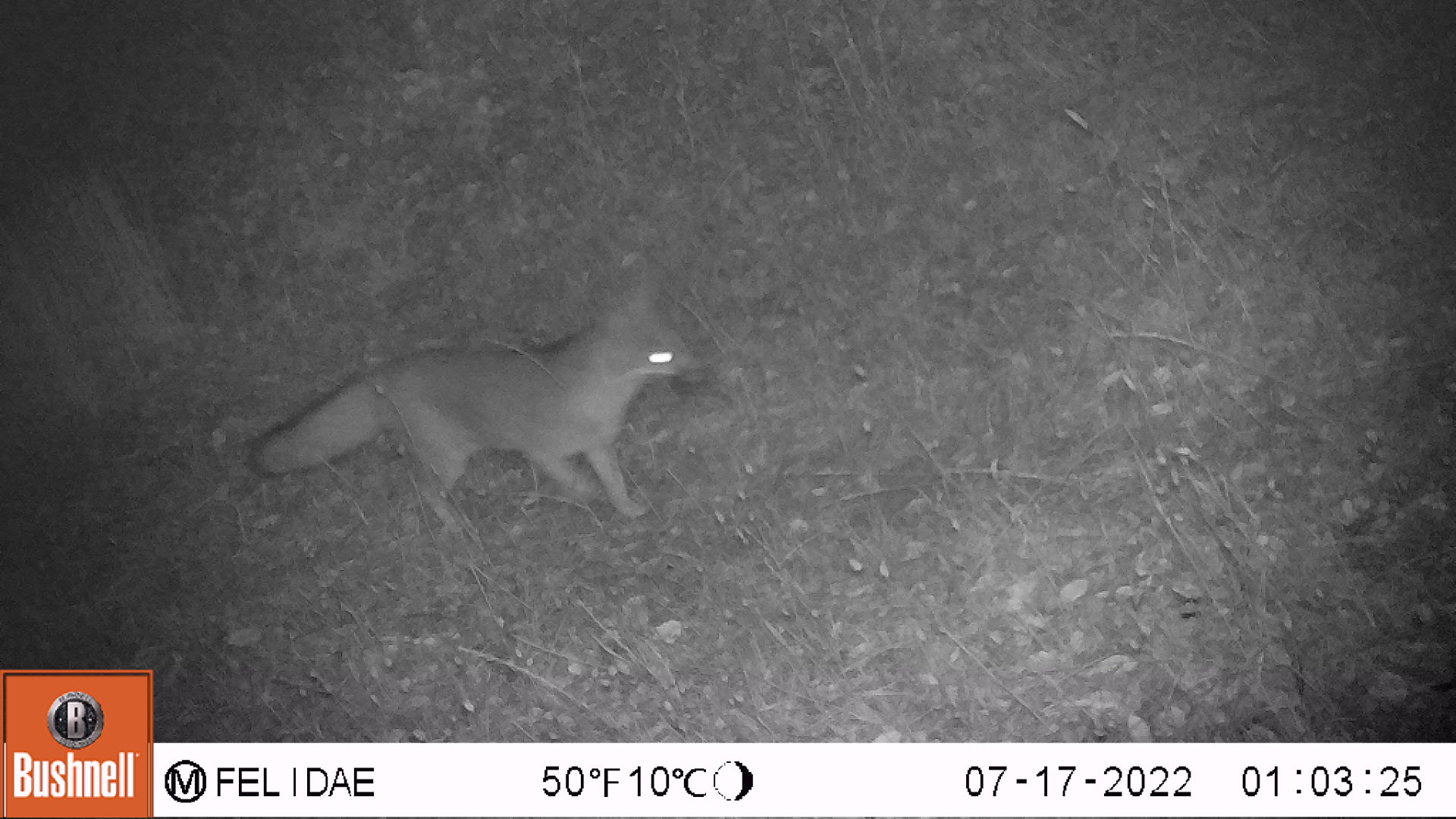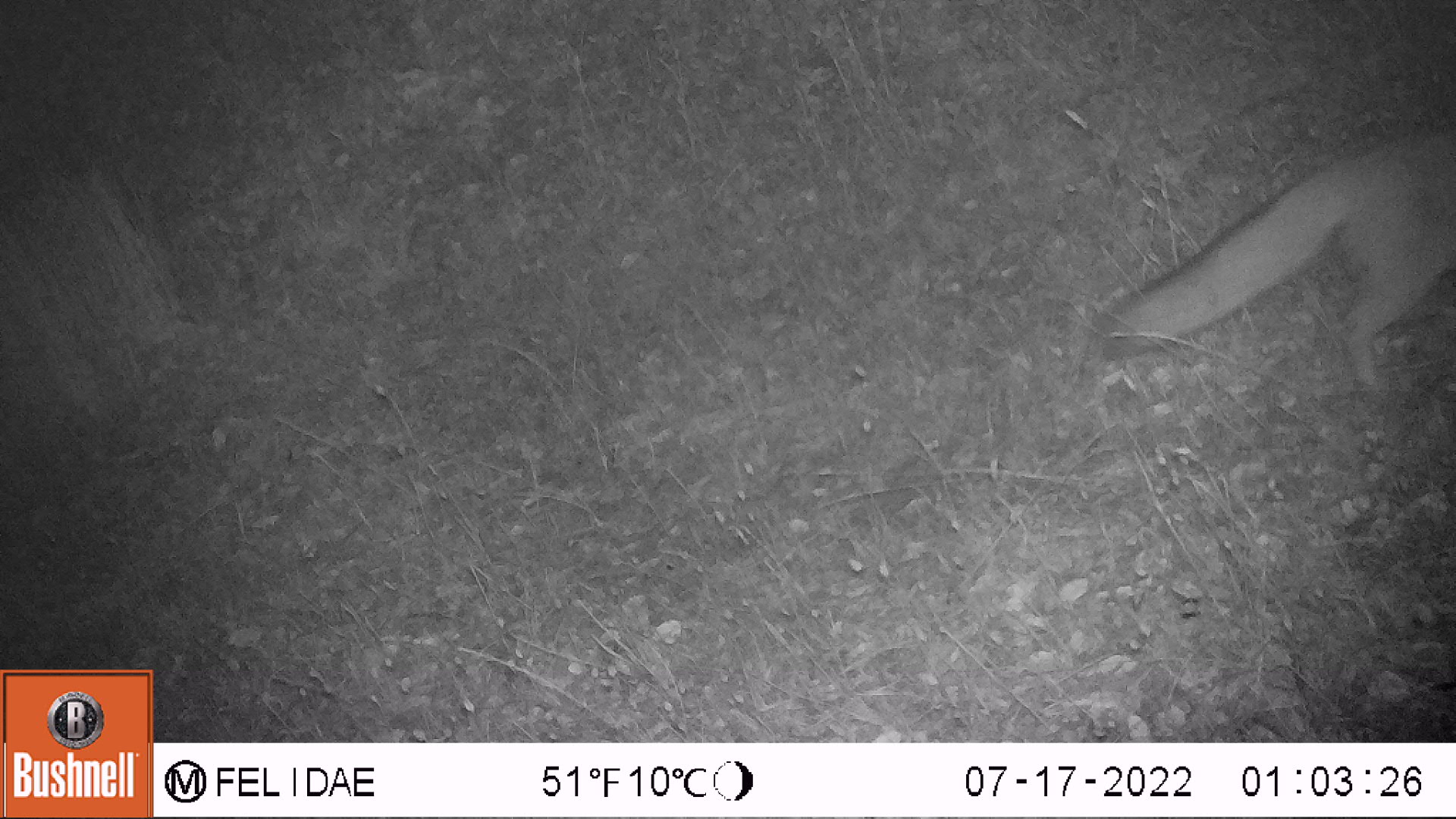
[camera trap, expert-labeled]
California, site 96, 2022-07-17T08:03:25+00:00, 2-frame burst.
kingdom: Animalia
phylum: Chordata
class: Mammalia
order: Carnivora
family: Canidae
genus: Urocyon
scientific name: Urocyon cinereoargenteus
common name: gray fox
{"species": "gray fox (Urocyon cinereoargenteus)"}